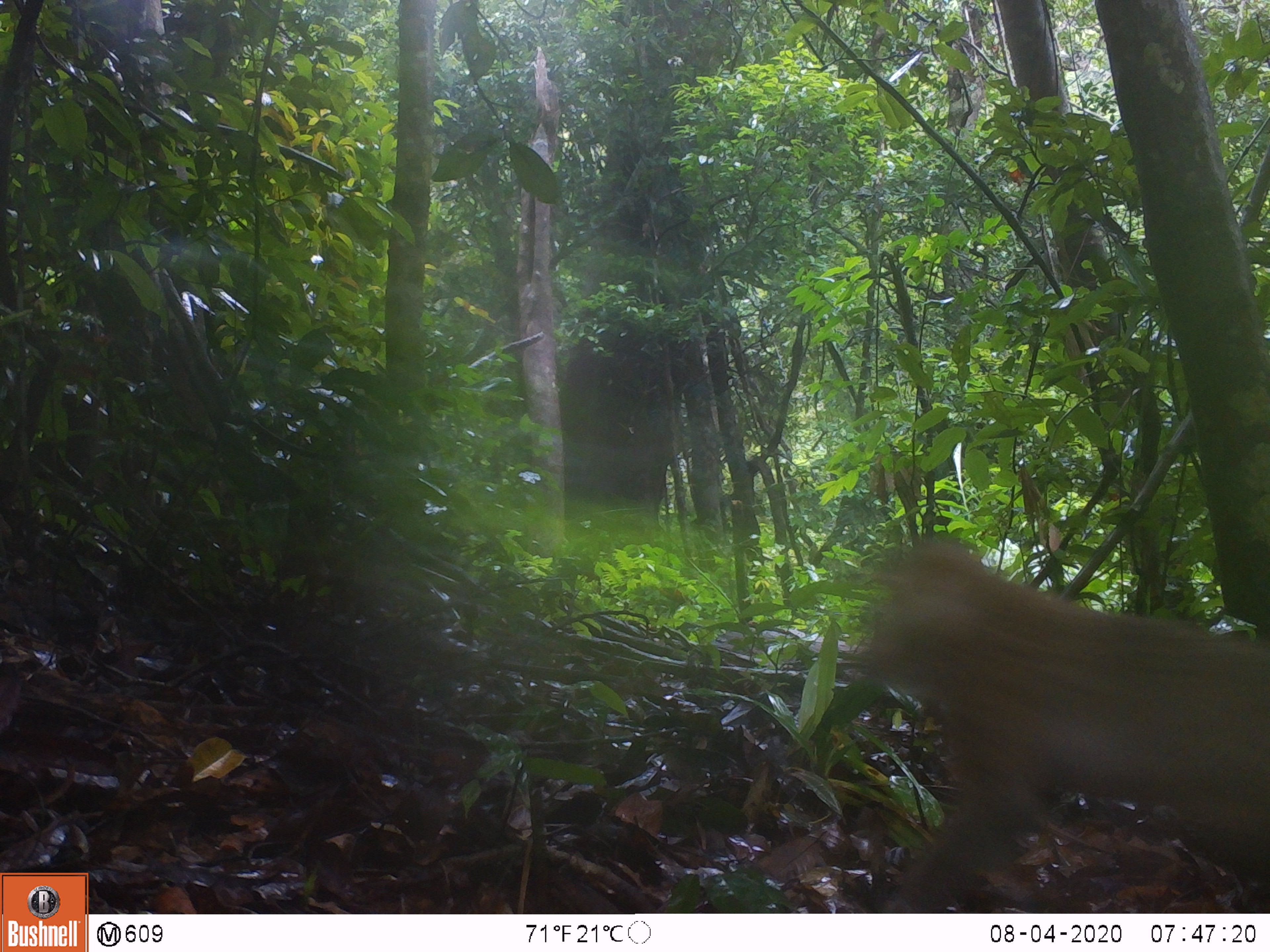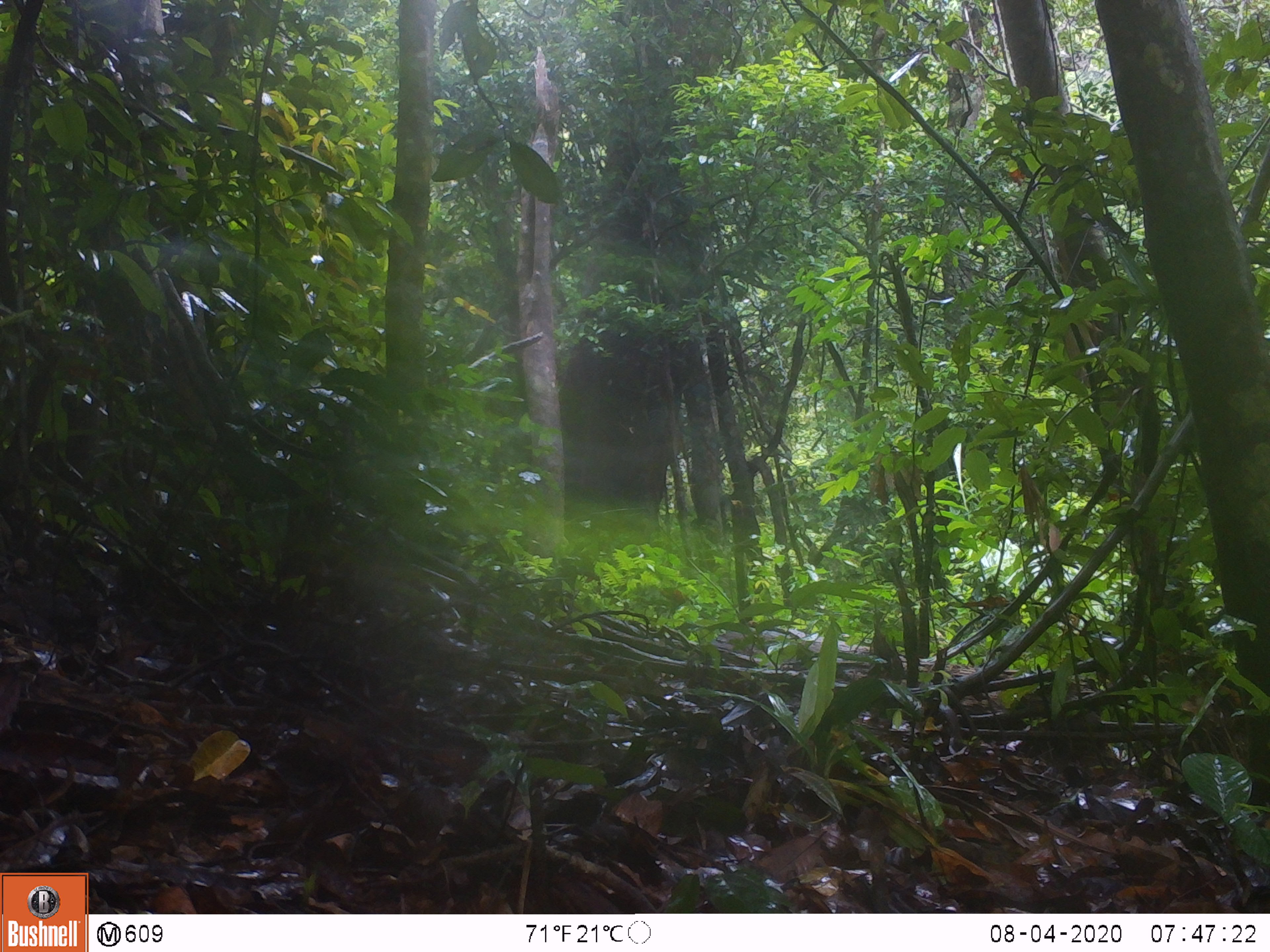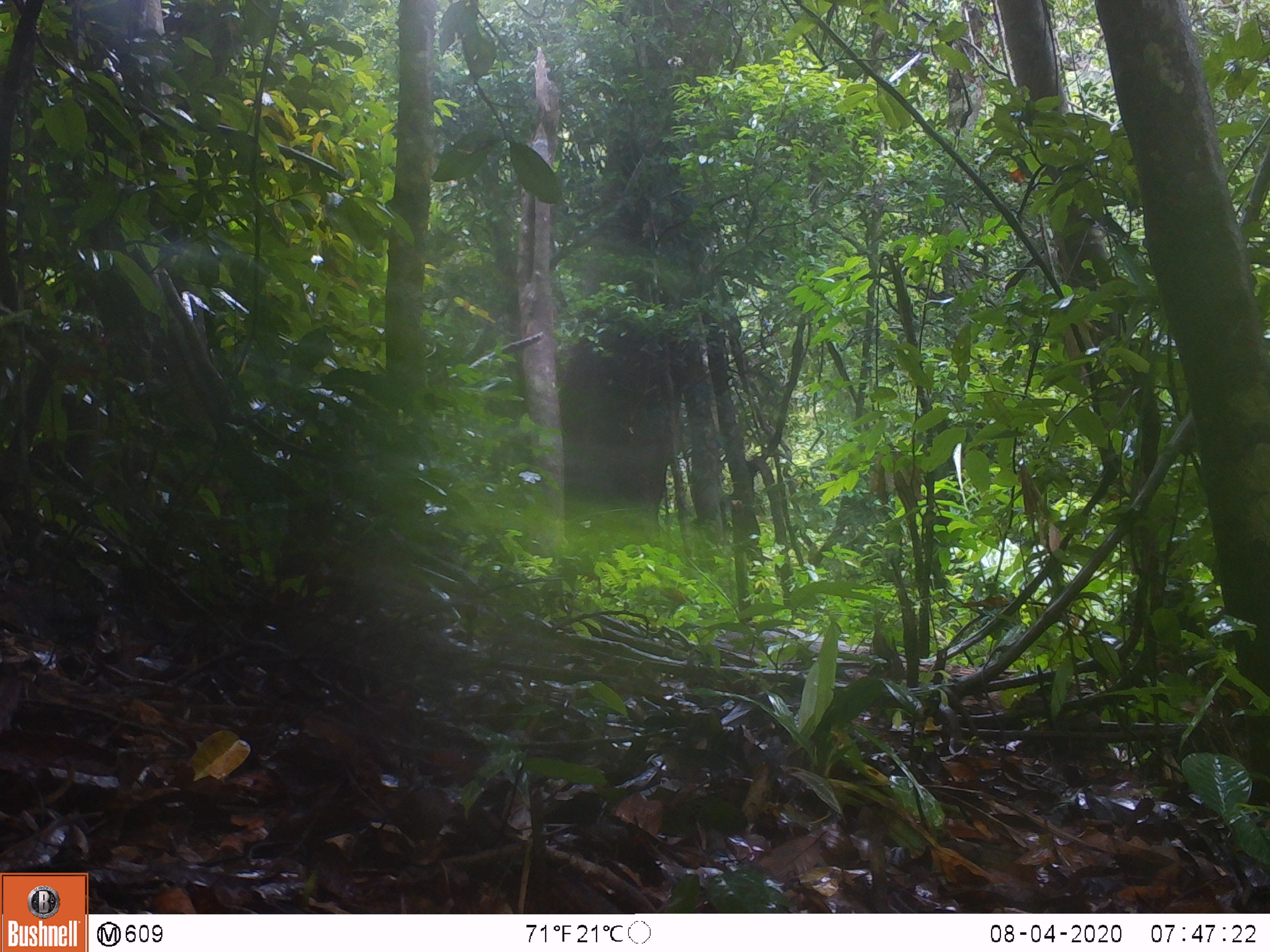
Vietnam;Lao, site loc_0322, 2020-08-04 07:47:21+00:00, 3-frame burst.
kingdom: Animalia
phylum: Chordata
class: Mammalia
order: Primates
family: Cercopithecidae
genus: Macaca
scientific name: Macaca nemestrina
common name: pig-tailed macaque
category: pig tailed macaque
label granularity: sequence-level